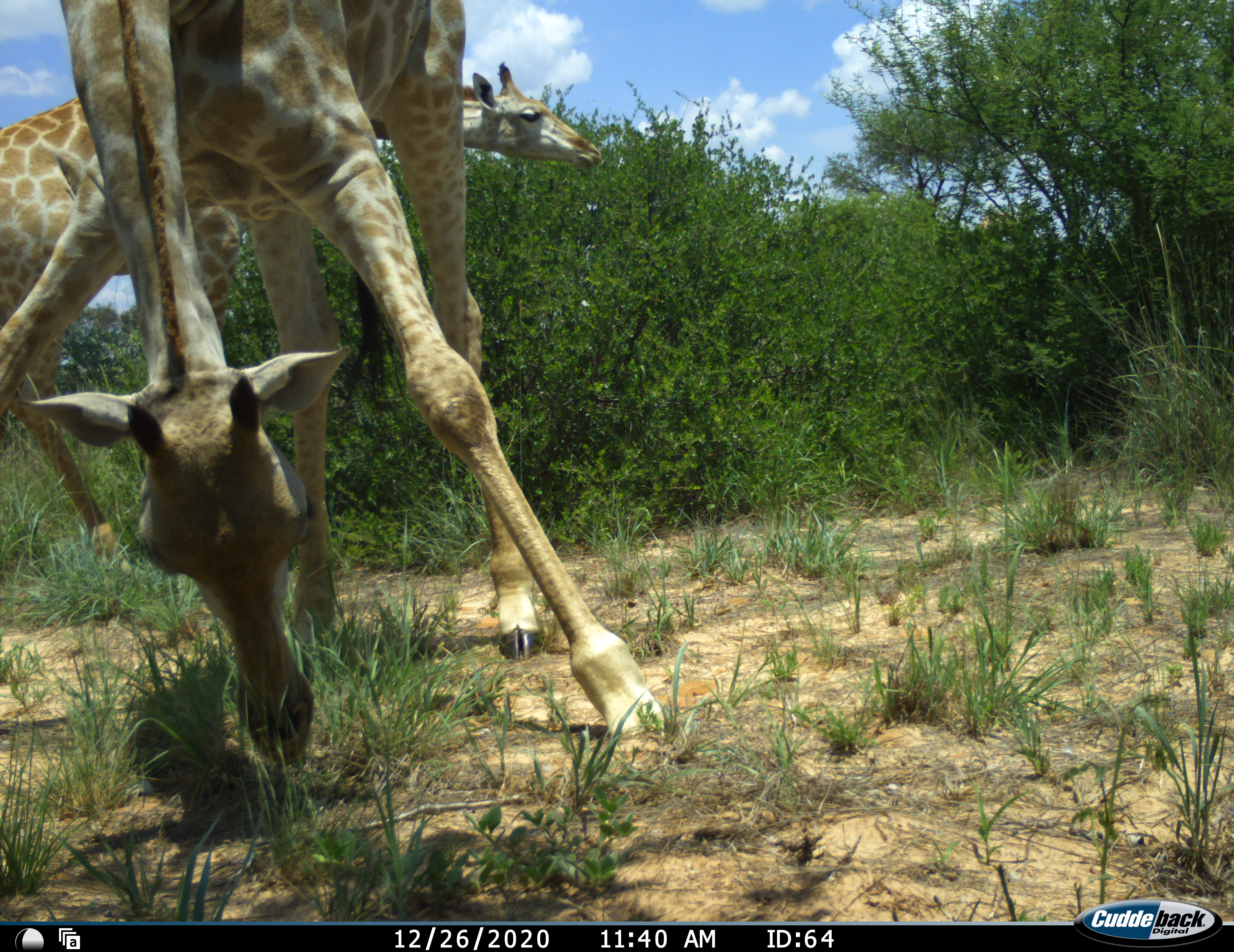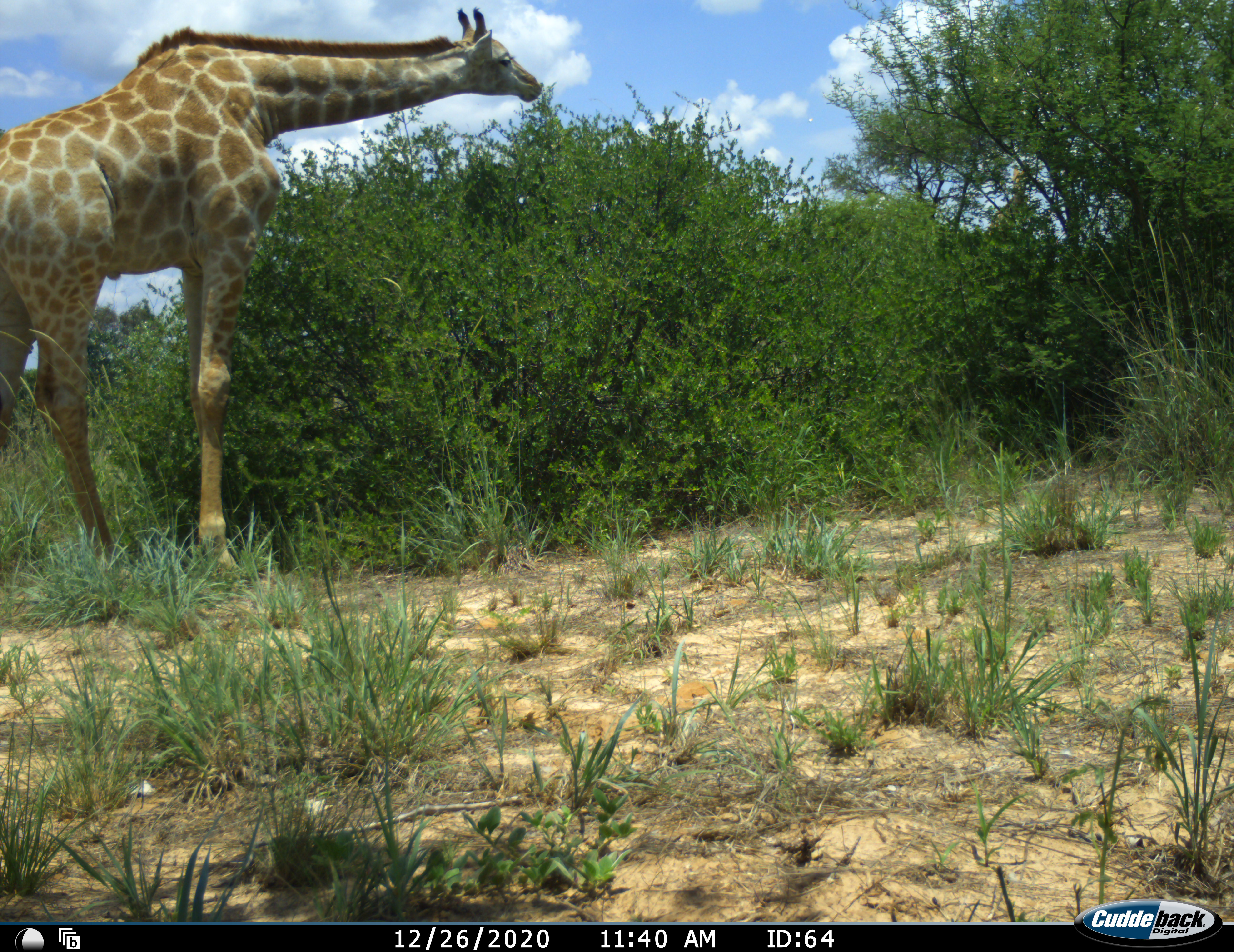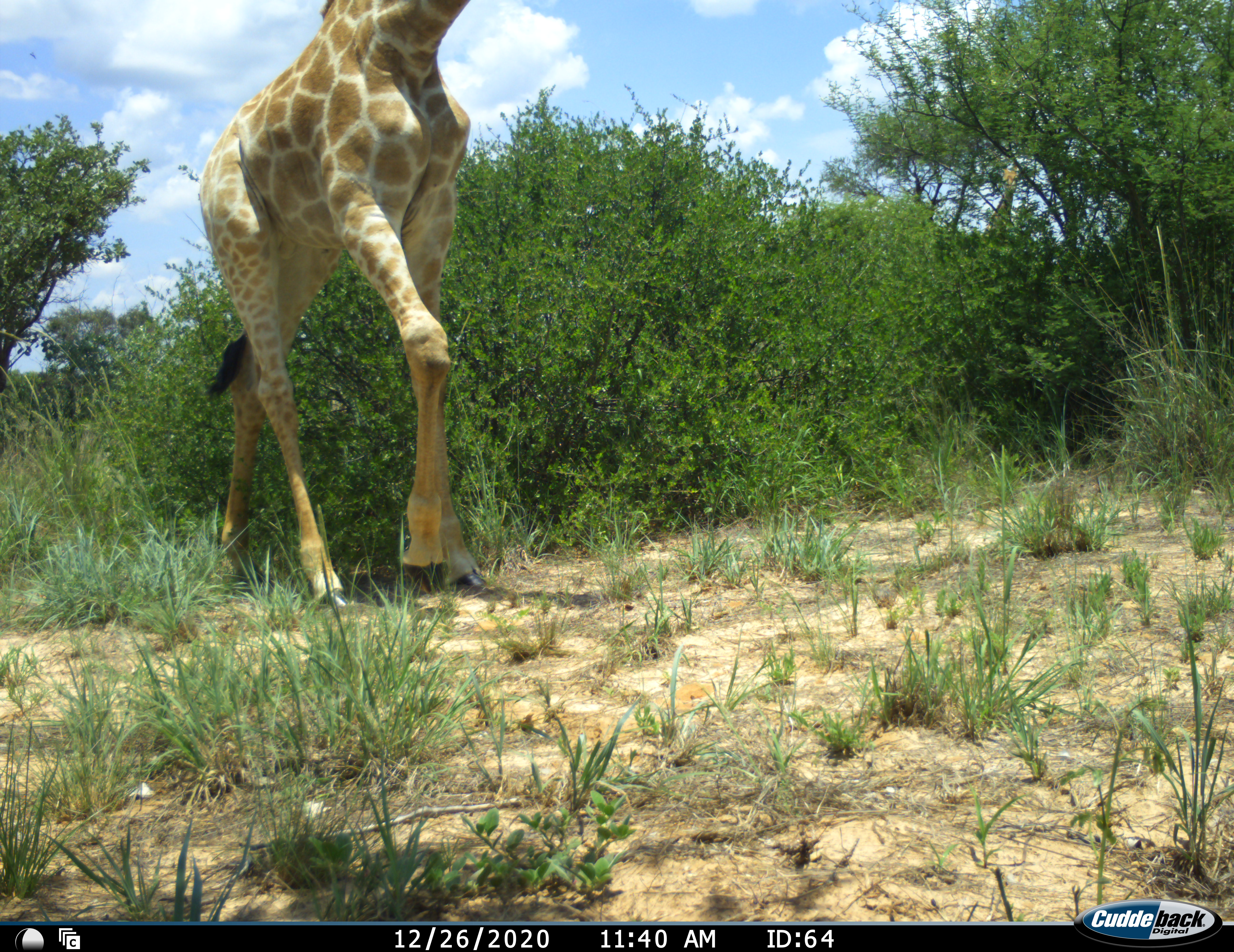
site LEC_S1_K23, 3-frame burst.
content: unidentified animal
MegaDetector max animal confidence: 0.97